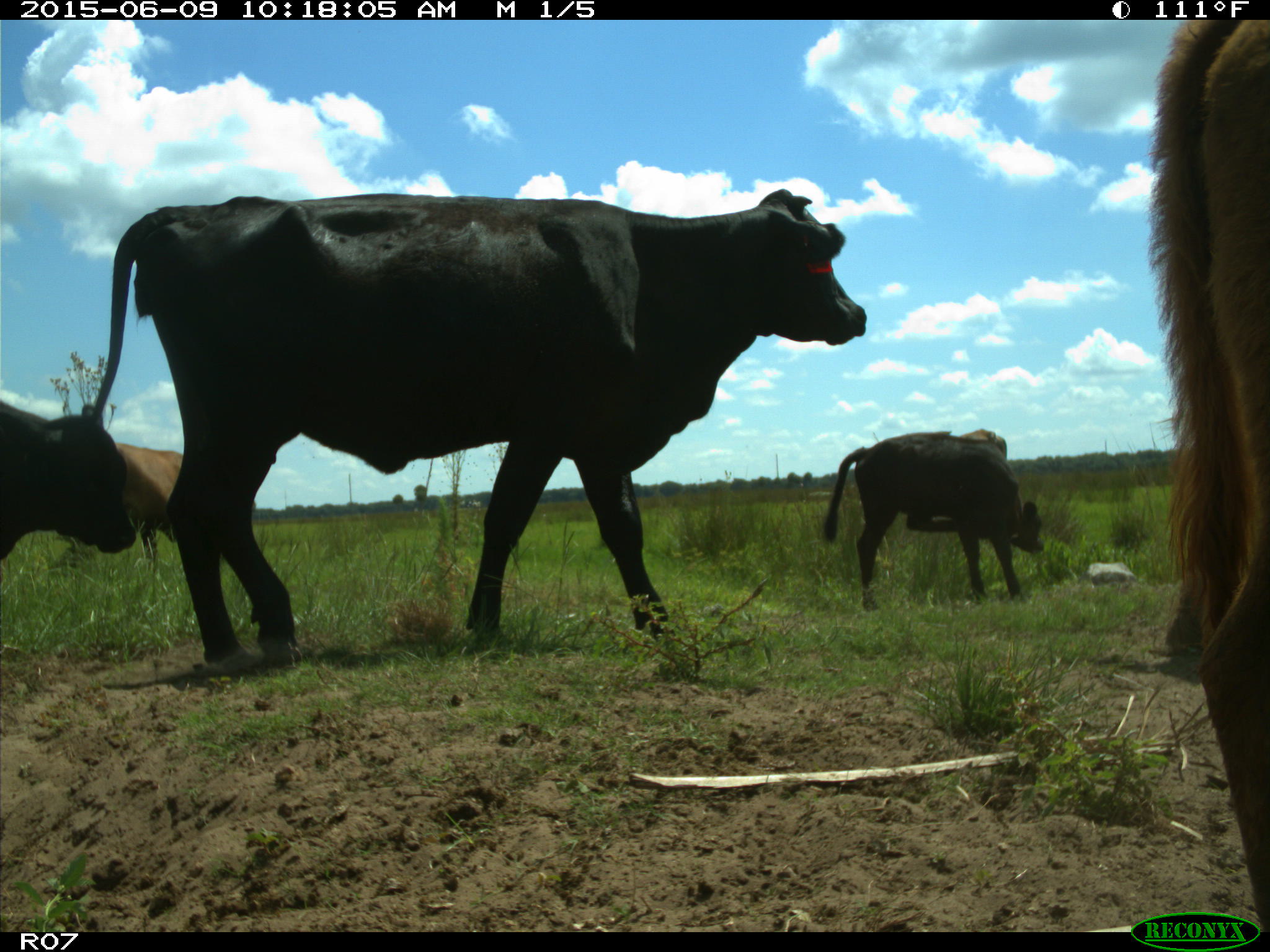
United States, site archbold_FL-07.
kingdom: Animalia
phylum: Chordata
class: Mammalia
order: Artiodactyla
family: Bovidae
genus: Bos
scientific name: Bos taurus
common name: domestic cow